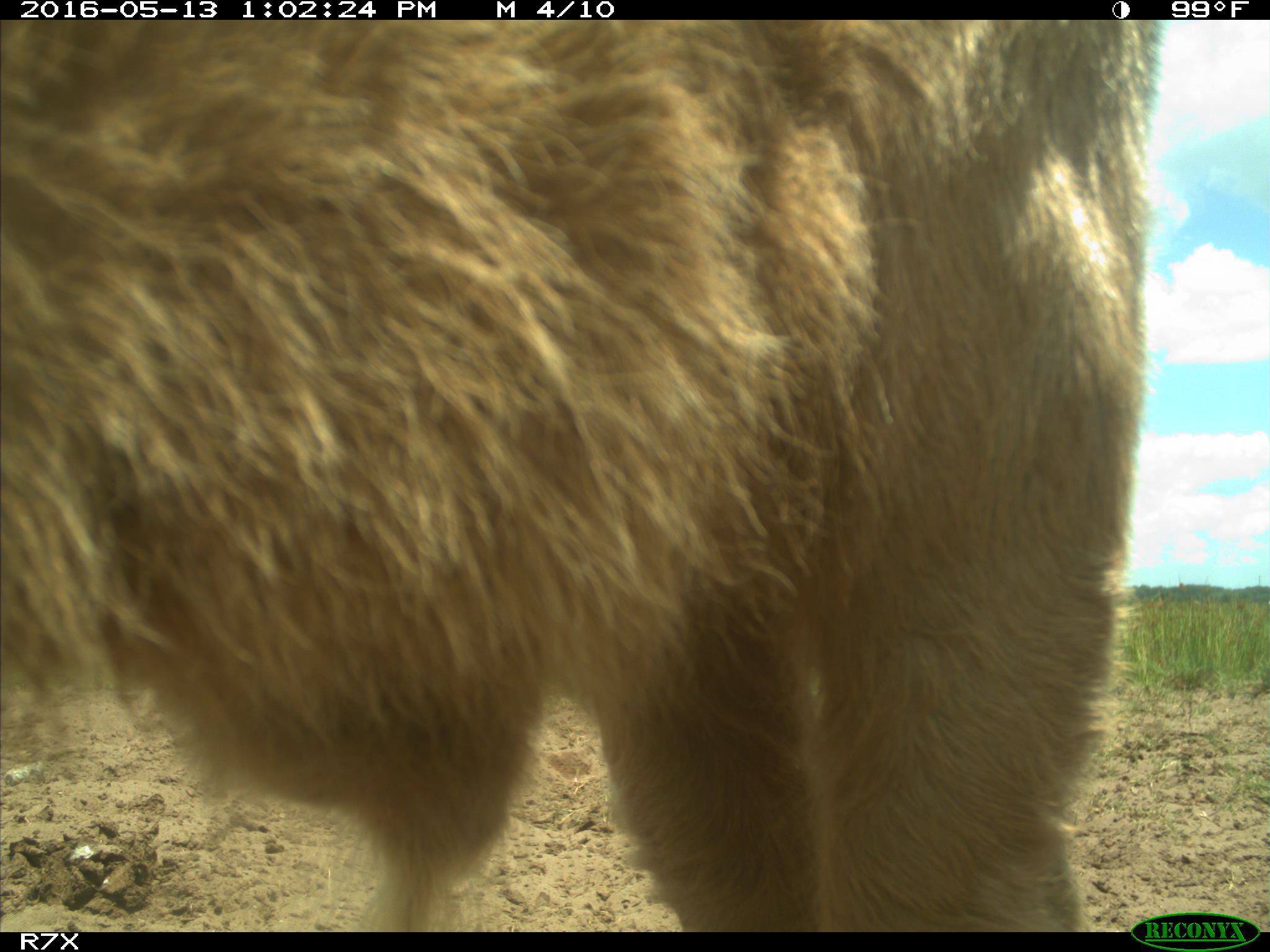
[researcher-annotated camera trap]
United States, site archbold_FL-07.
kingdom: Animalia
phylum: Chordata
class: Mammalia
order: Artiodactyla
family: Bovidae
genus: Bos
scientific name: Bos taurus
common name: domestic cow